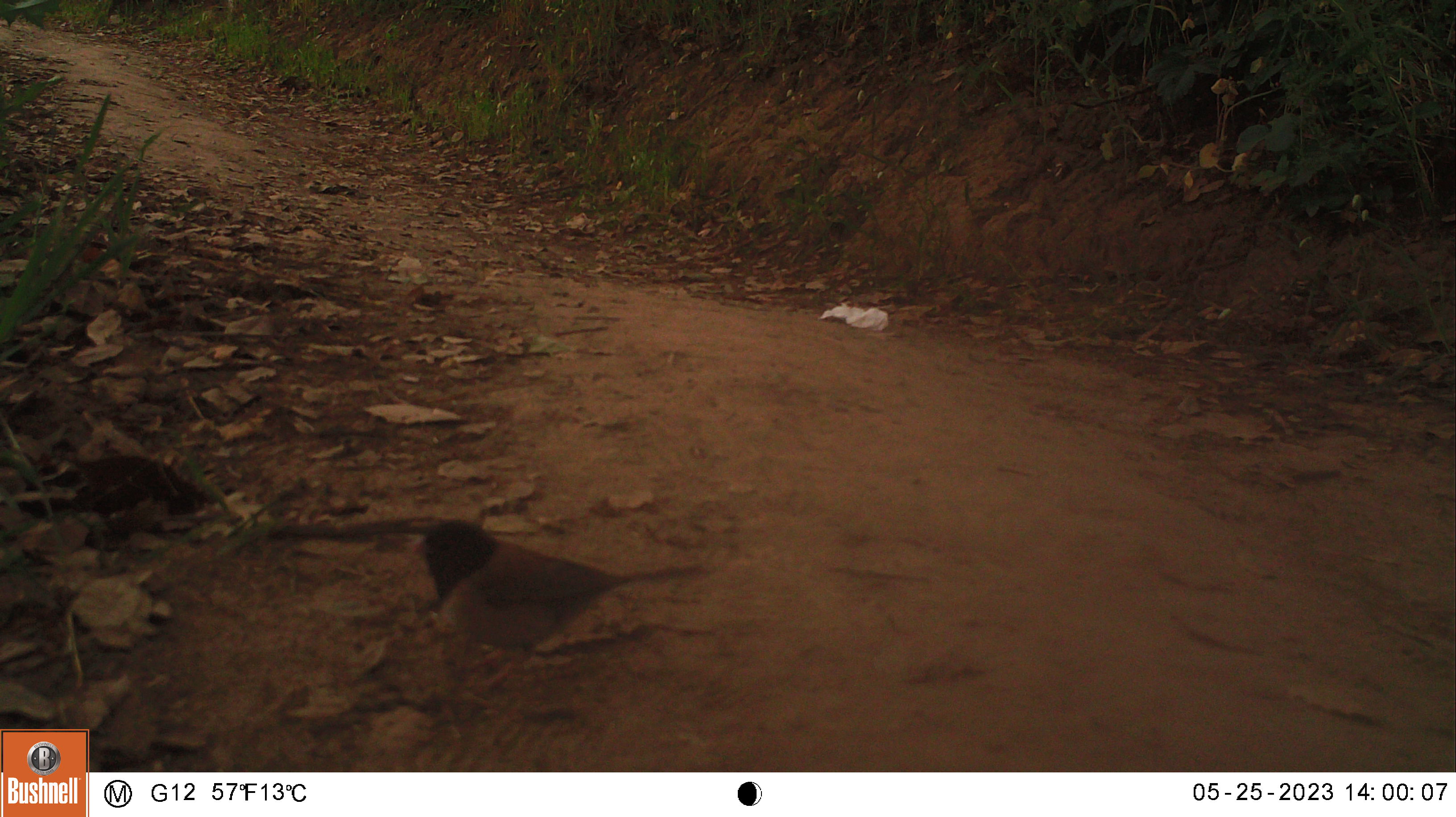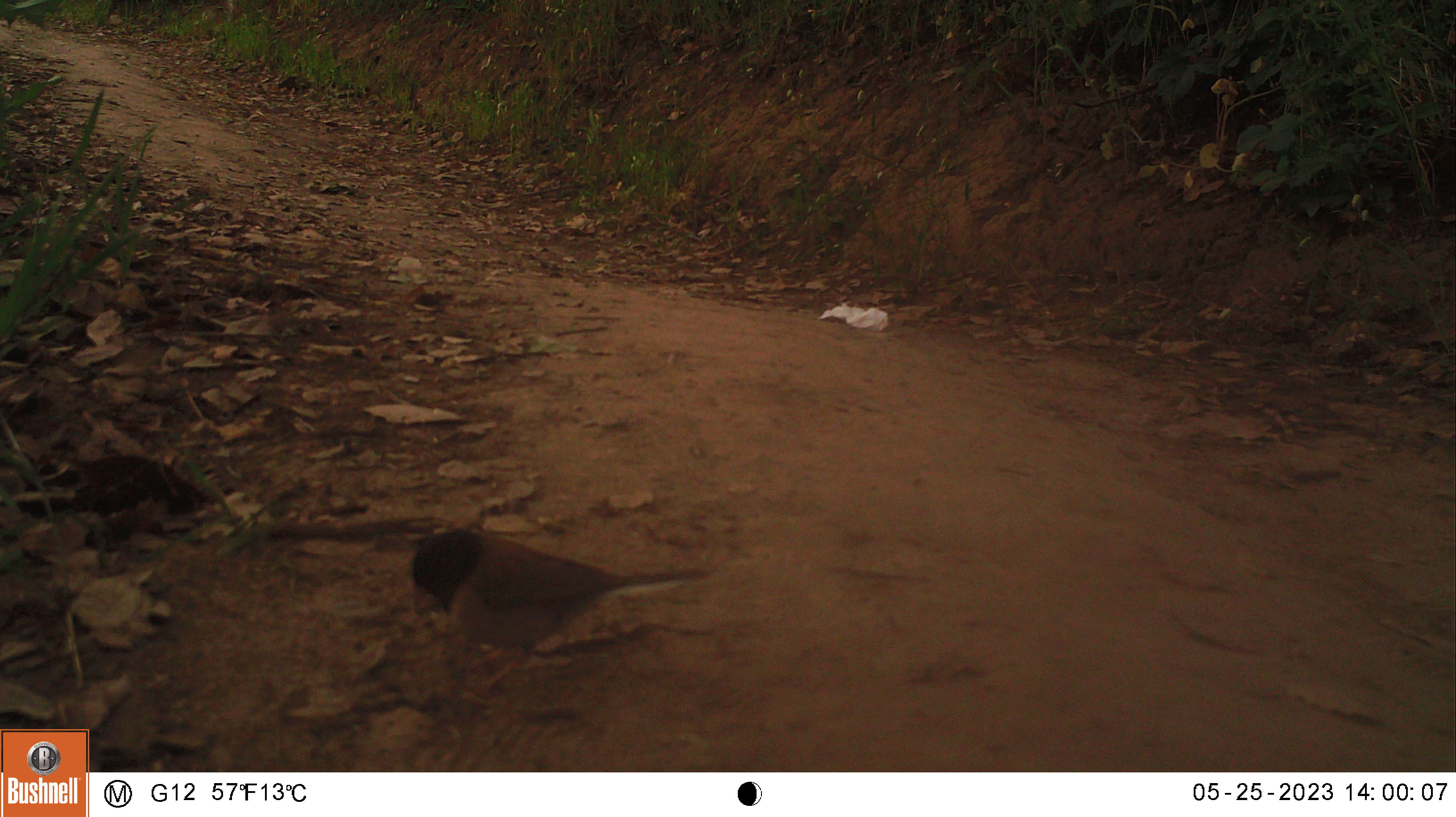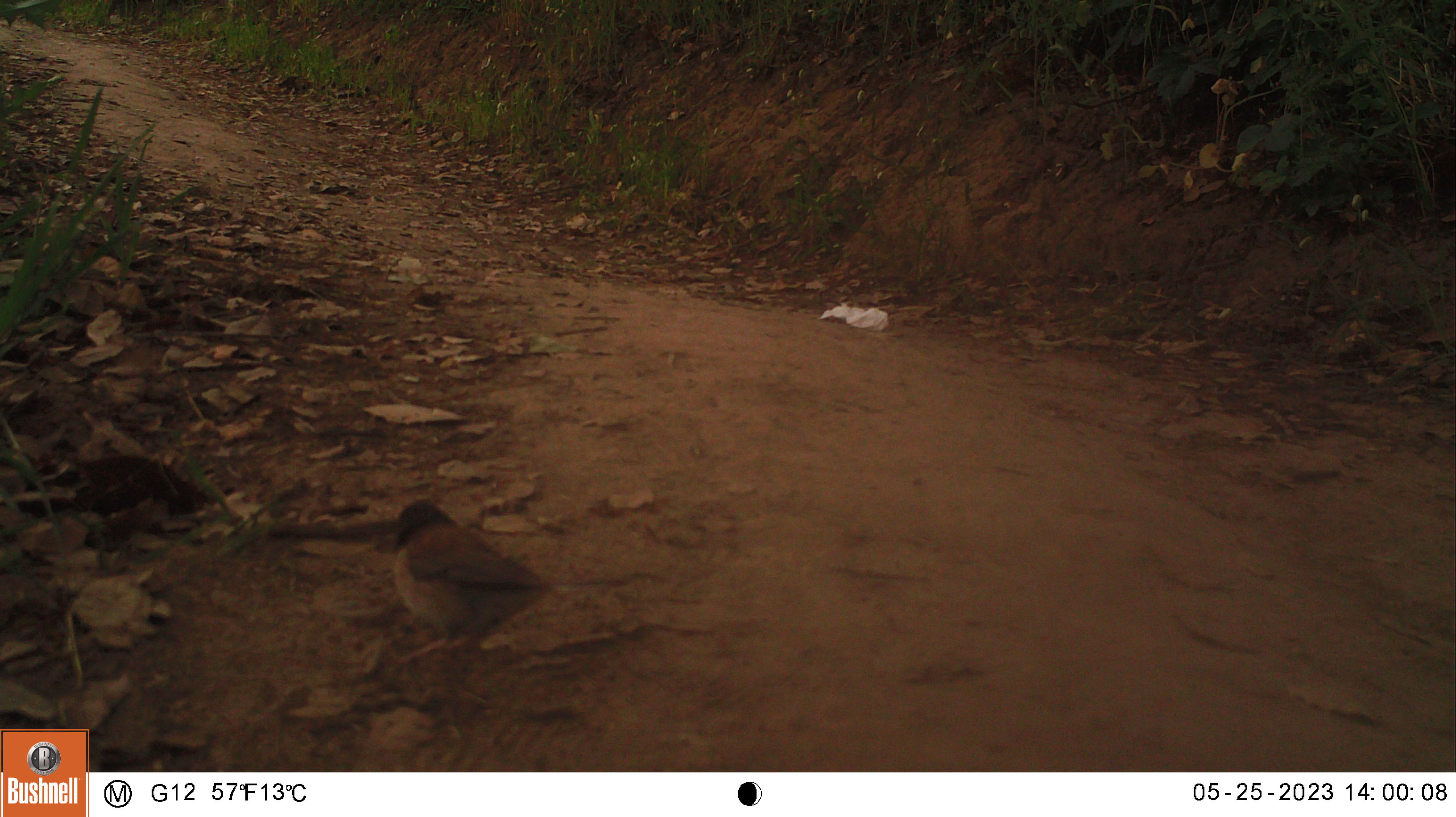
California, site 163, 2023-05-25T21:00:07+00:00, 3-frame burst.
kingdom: Animalia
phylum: Chordata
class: Aves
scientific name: Aves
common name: bird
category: unknown bird